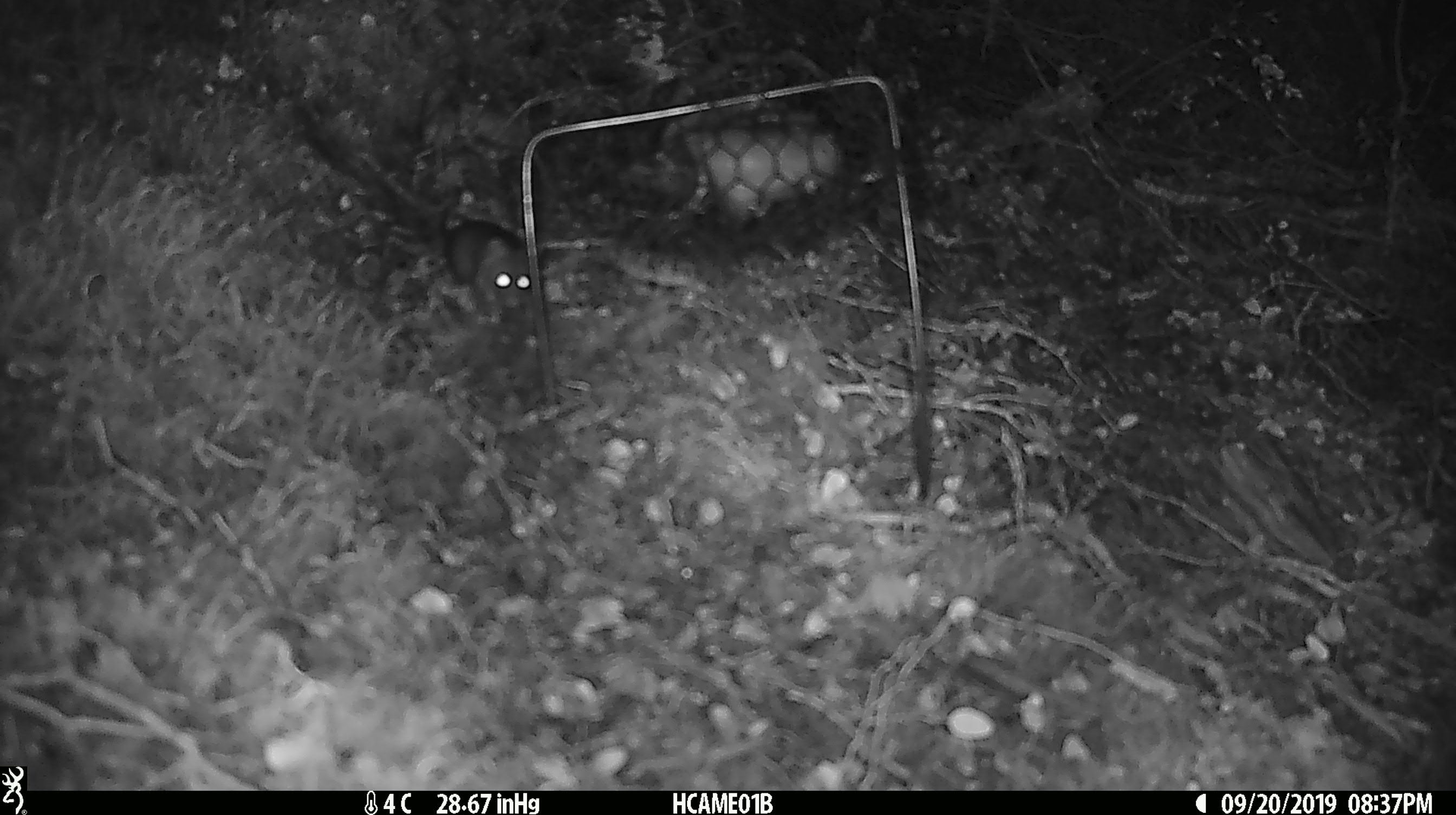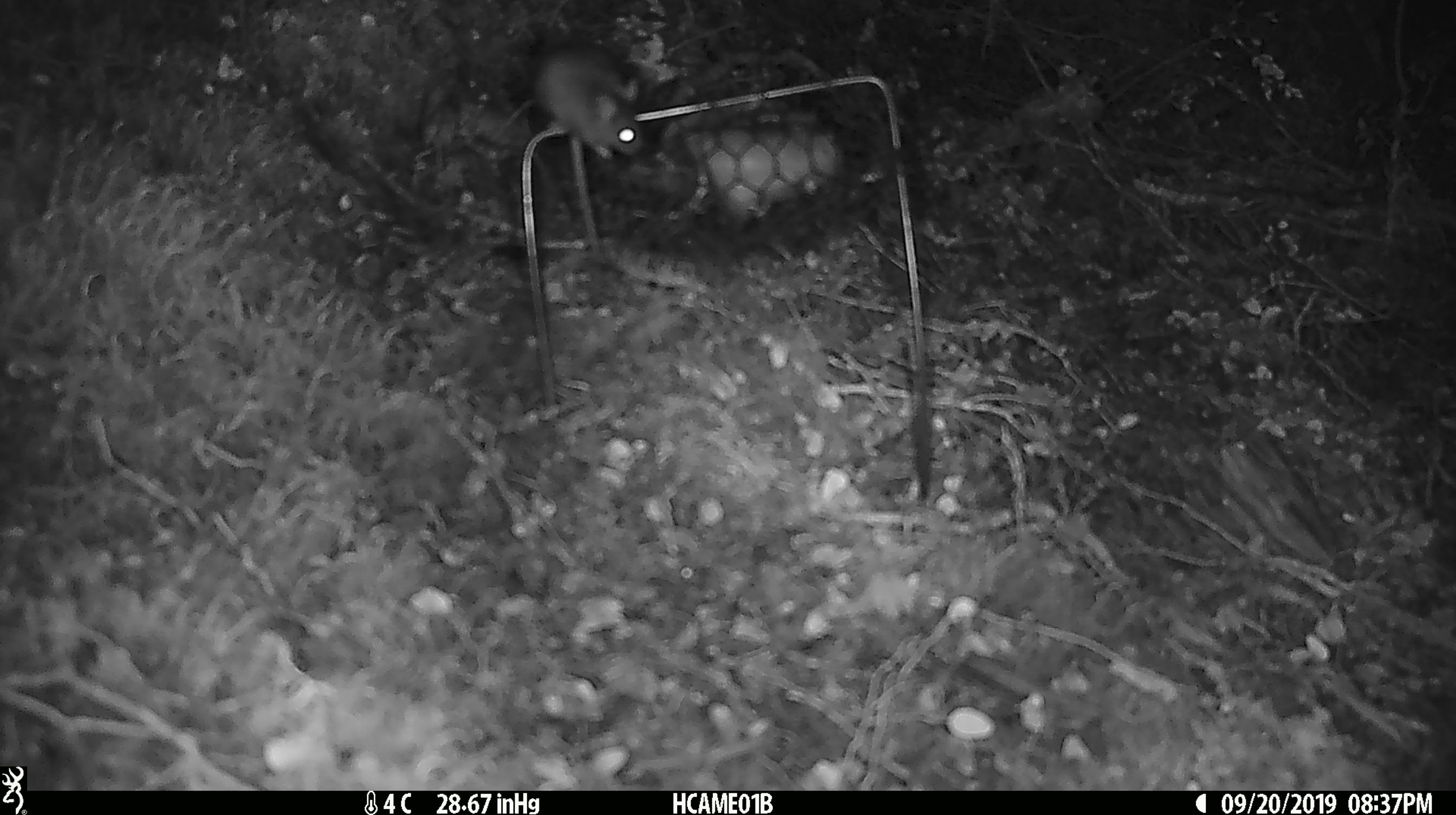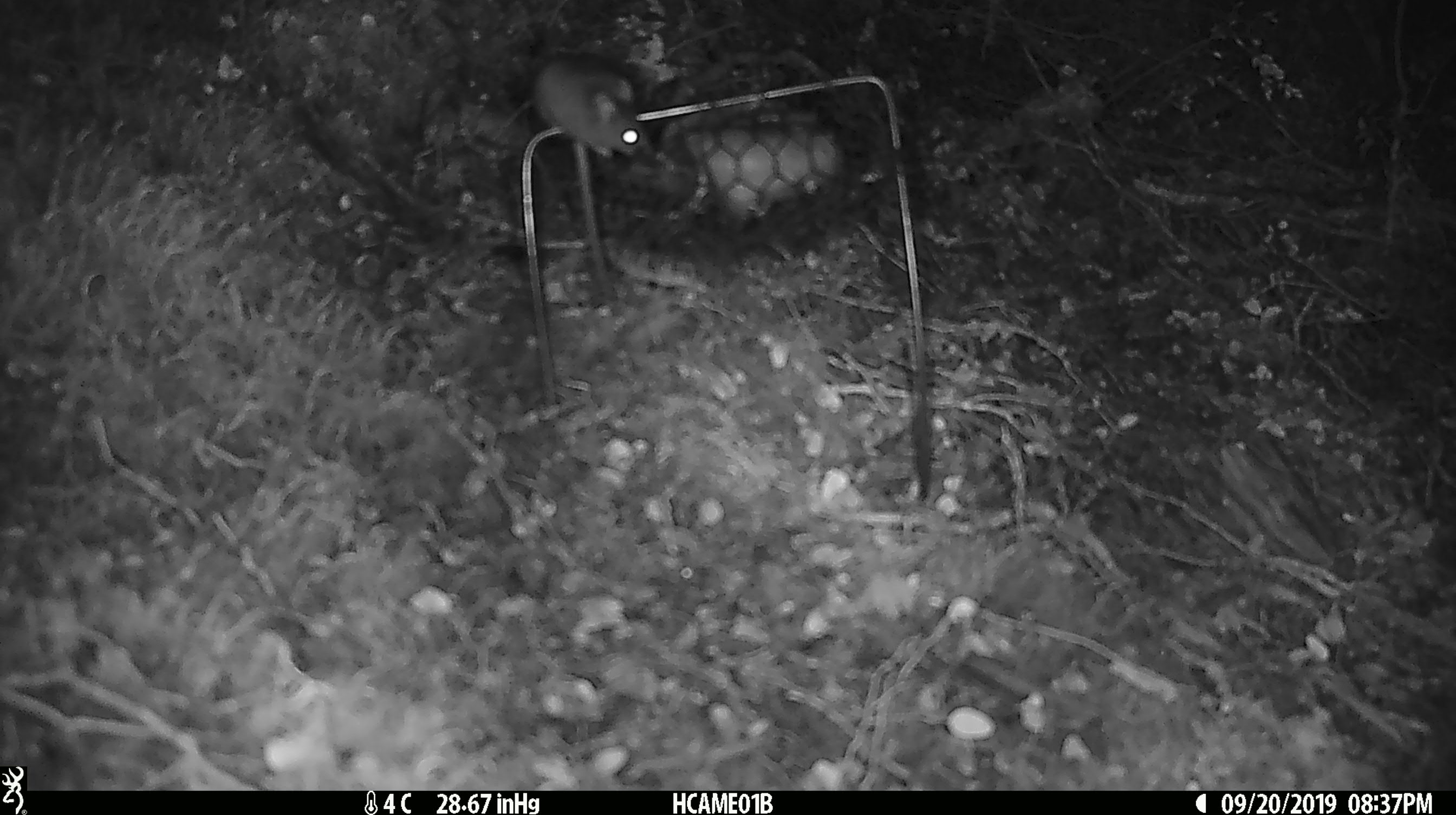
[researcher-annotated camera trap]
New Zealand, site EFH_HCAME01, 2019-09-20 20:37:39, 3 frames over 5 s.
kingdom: Animalia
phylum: Chordata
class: Mammalia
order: Rodentia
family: Muridae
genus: Mus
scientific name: Mus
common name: mouse